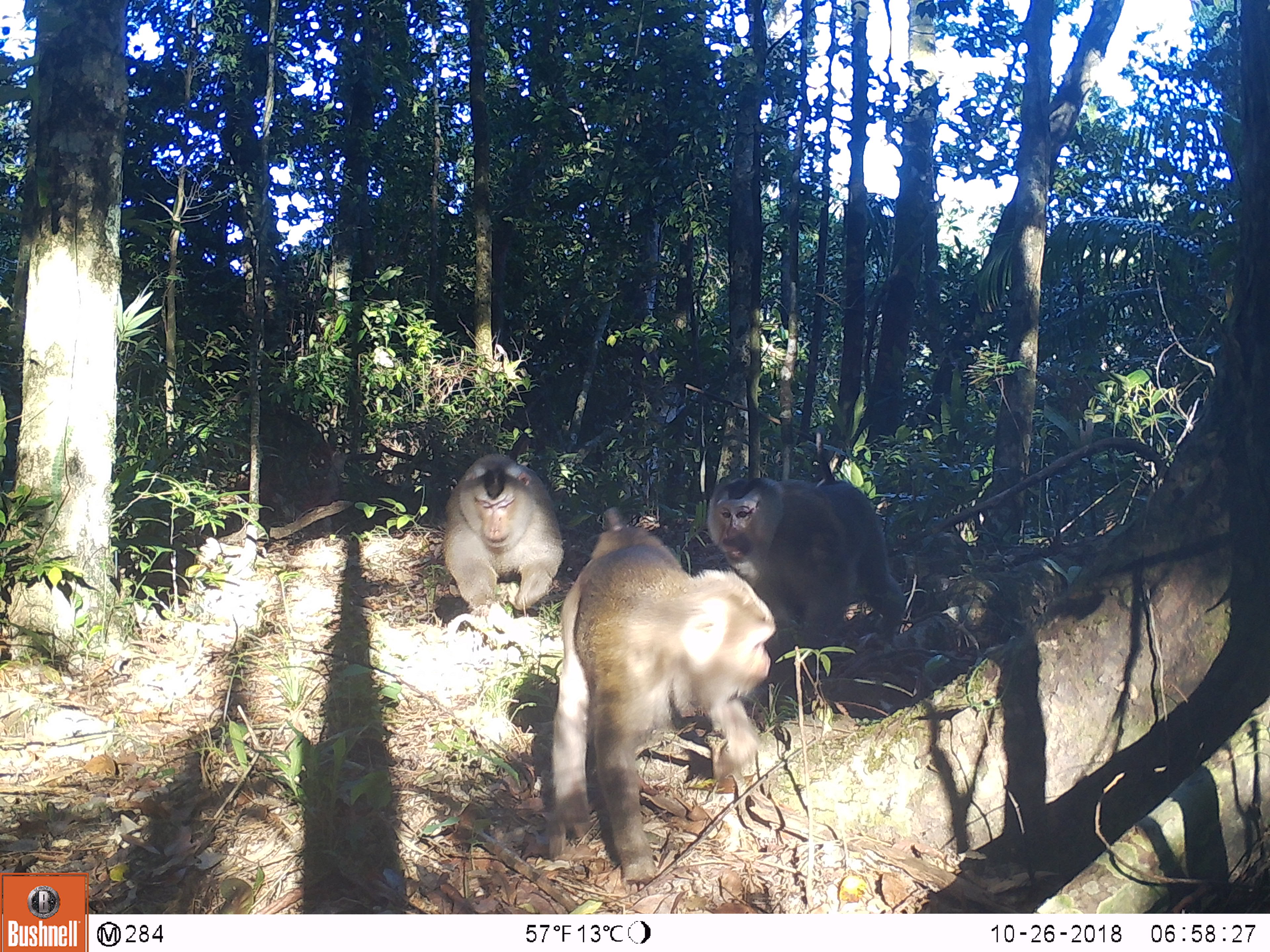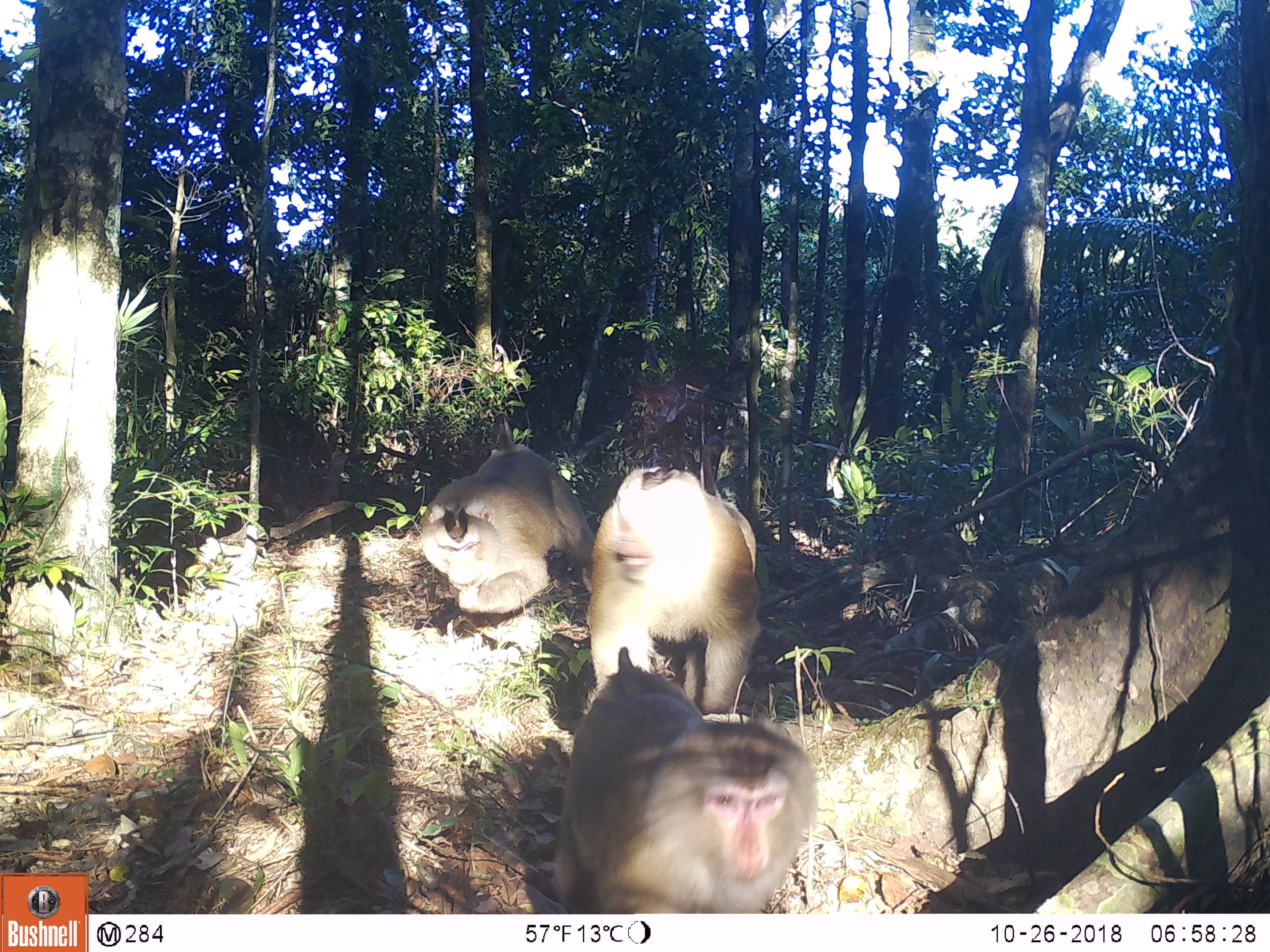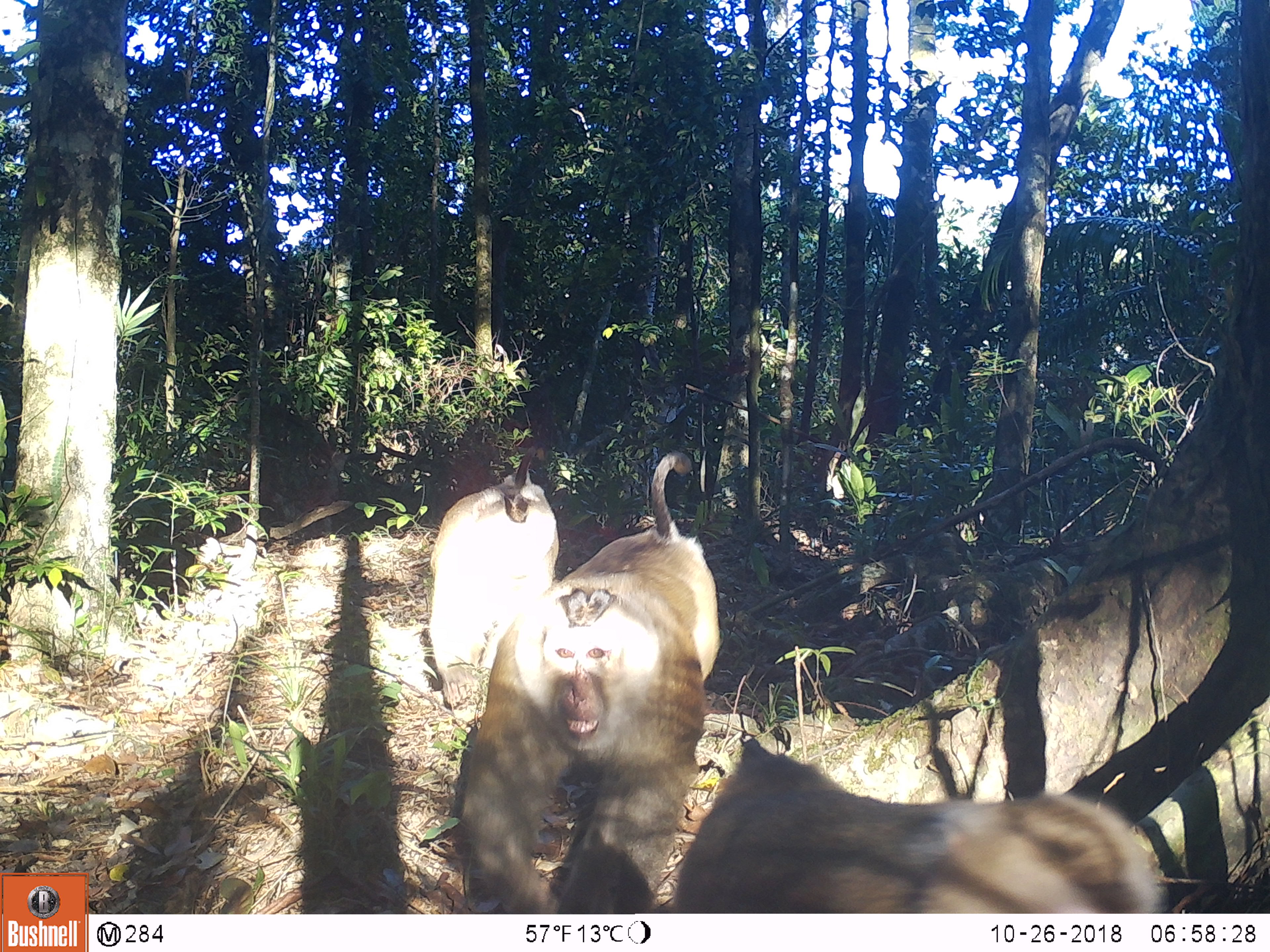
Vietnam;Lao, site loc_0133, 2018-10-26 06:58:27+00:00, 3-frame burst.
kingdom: Animalia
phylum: Chordata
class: Mammalia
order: Primates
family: Cercopithecidae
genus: Macaca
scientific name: Macaca nemestrina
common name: pig-tailed macaque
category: pig tailed macaque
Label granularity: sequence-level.